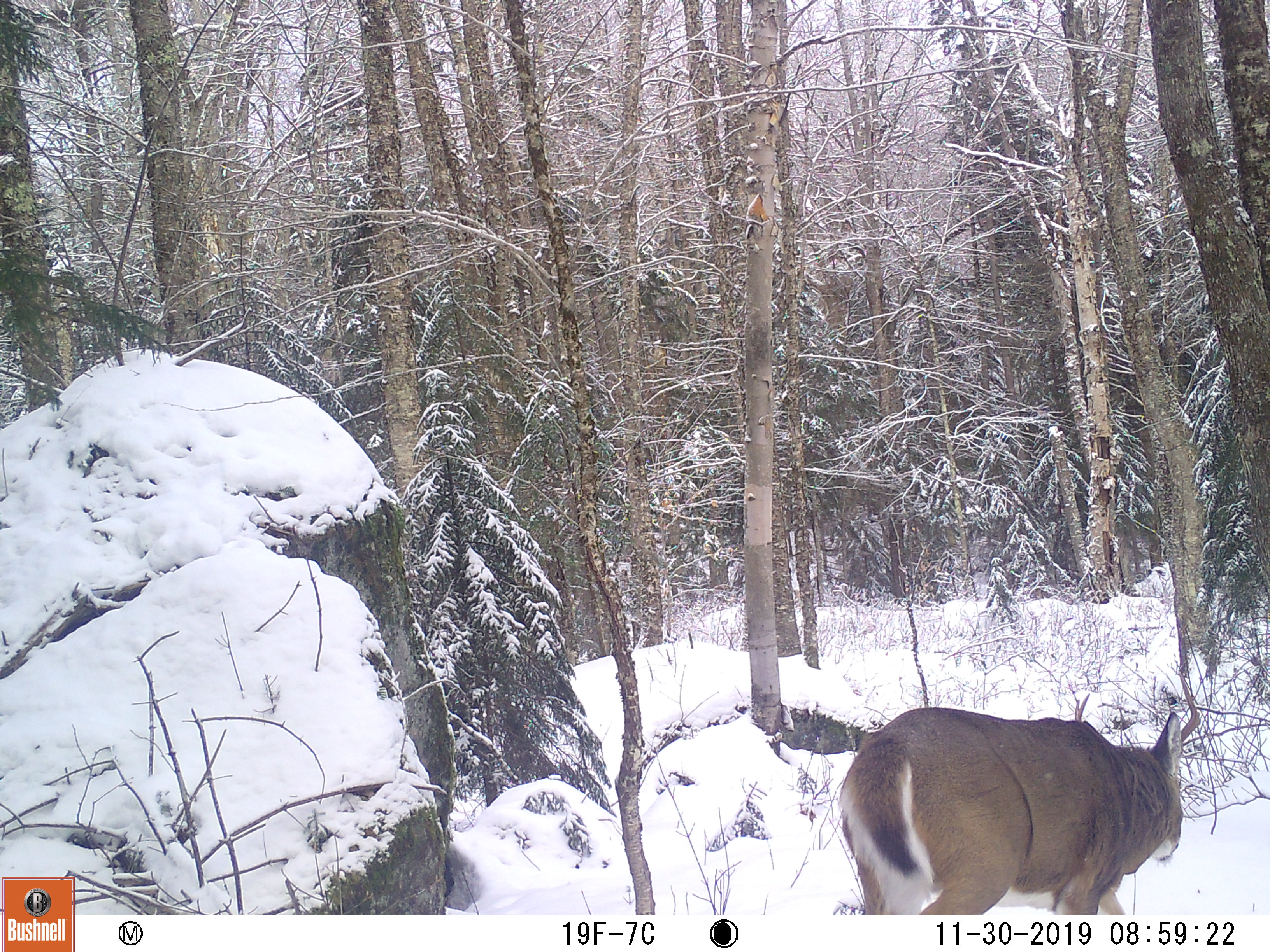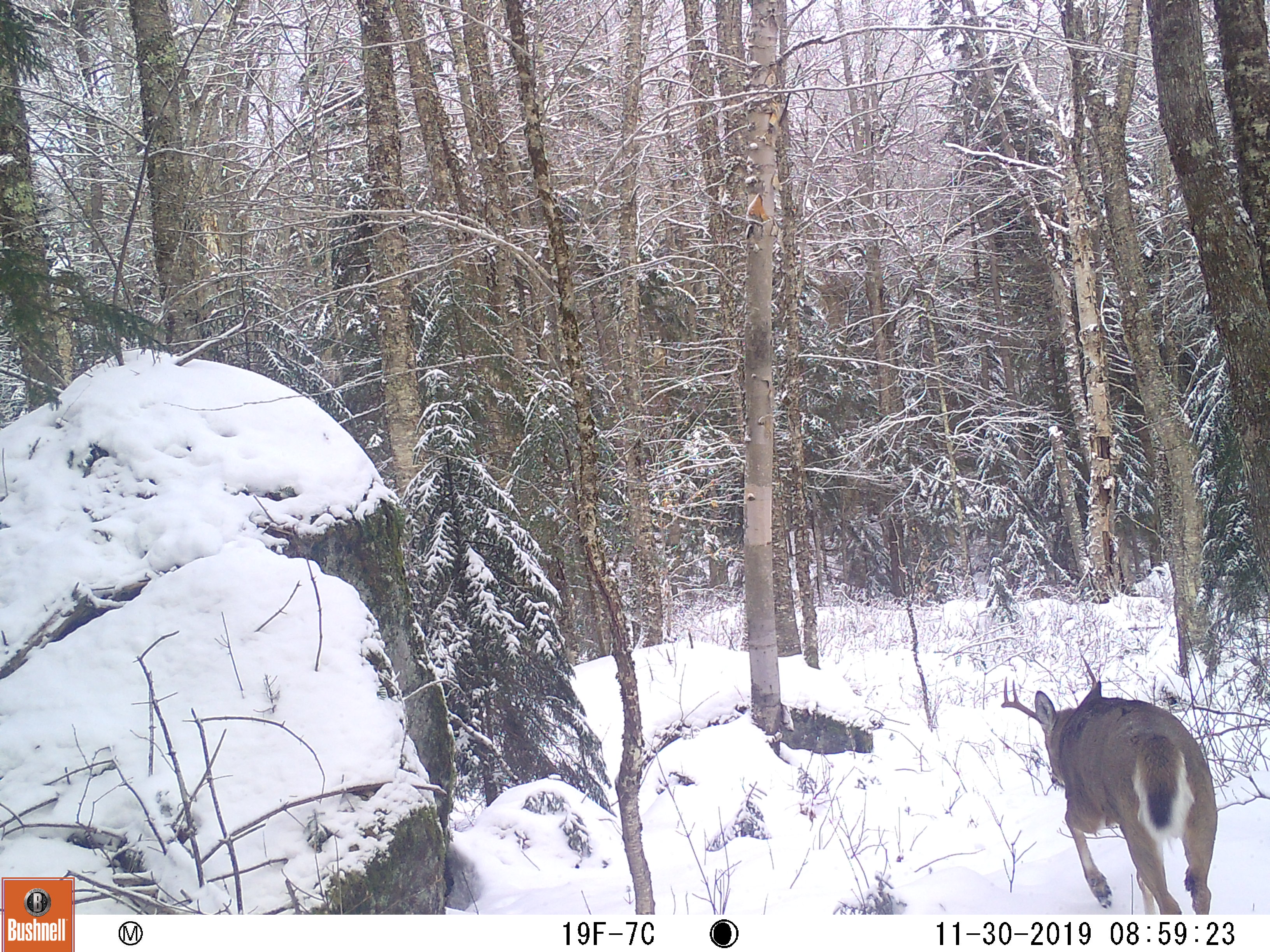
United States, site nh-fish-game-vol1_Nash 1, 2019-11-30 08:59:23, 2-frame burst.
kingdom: Animalia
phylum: Chordata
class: Mammalia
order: Artiodactyla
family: Cervidae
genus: Odocoileus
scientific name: Odocoileus virginianus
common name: white-tailed deer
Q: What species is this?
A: White-tailed deer (Odocoileus virginianus).